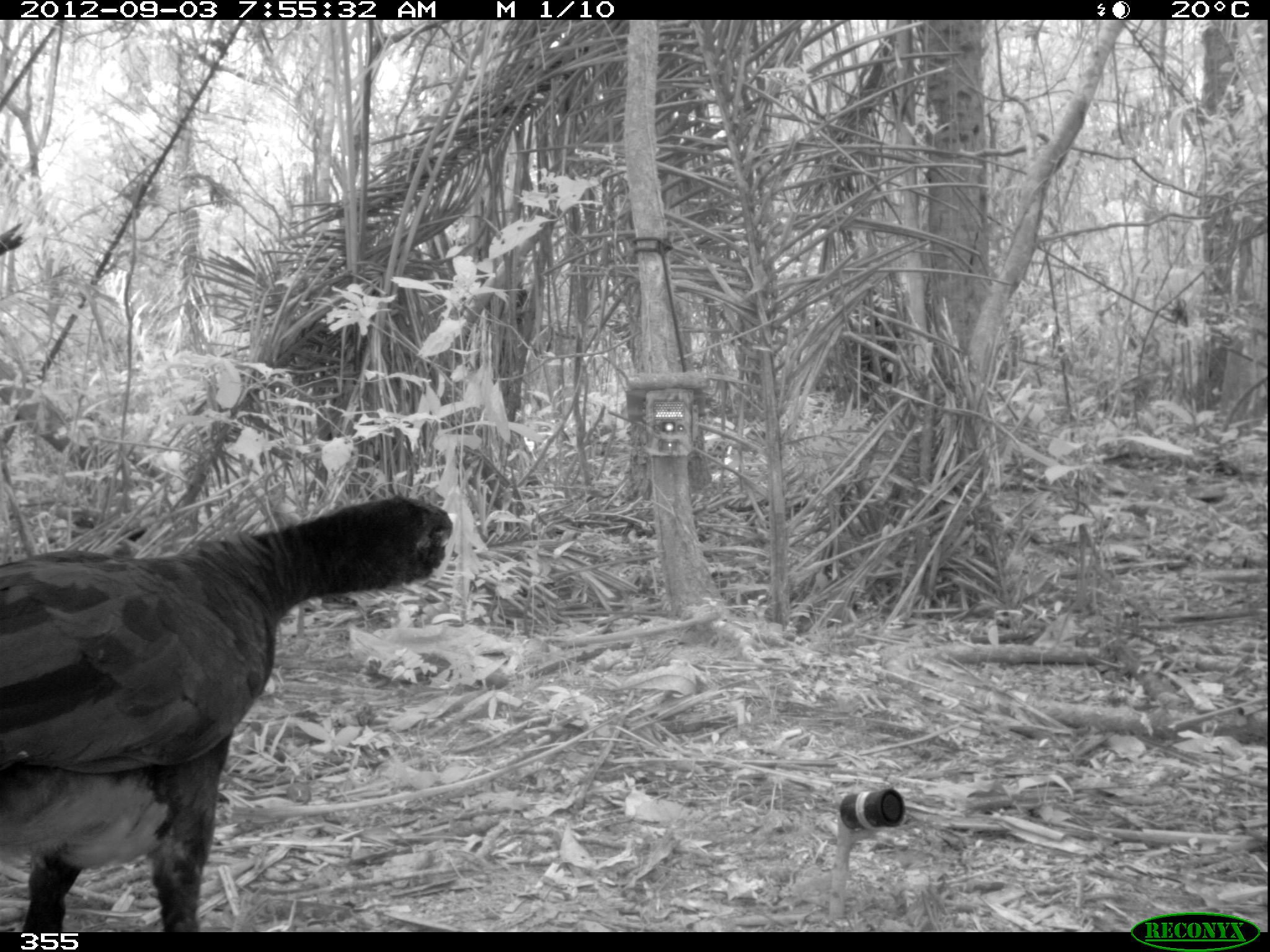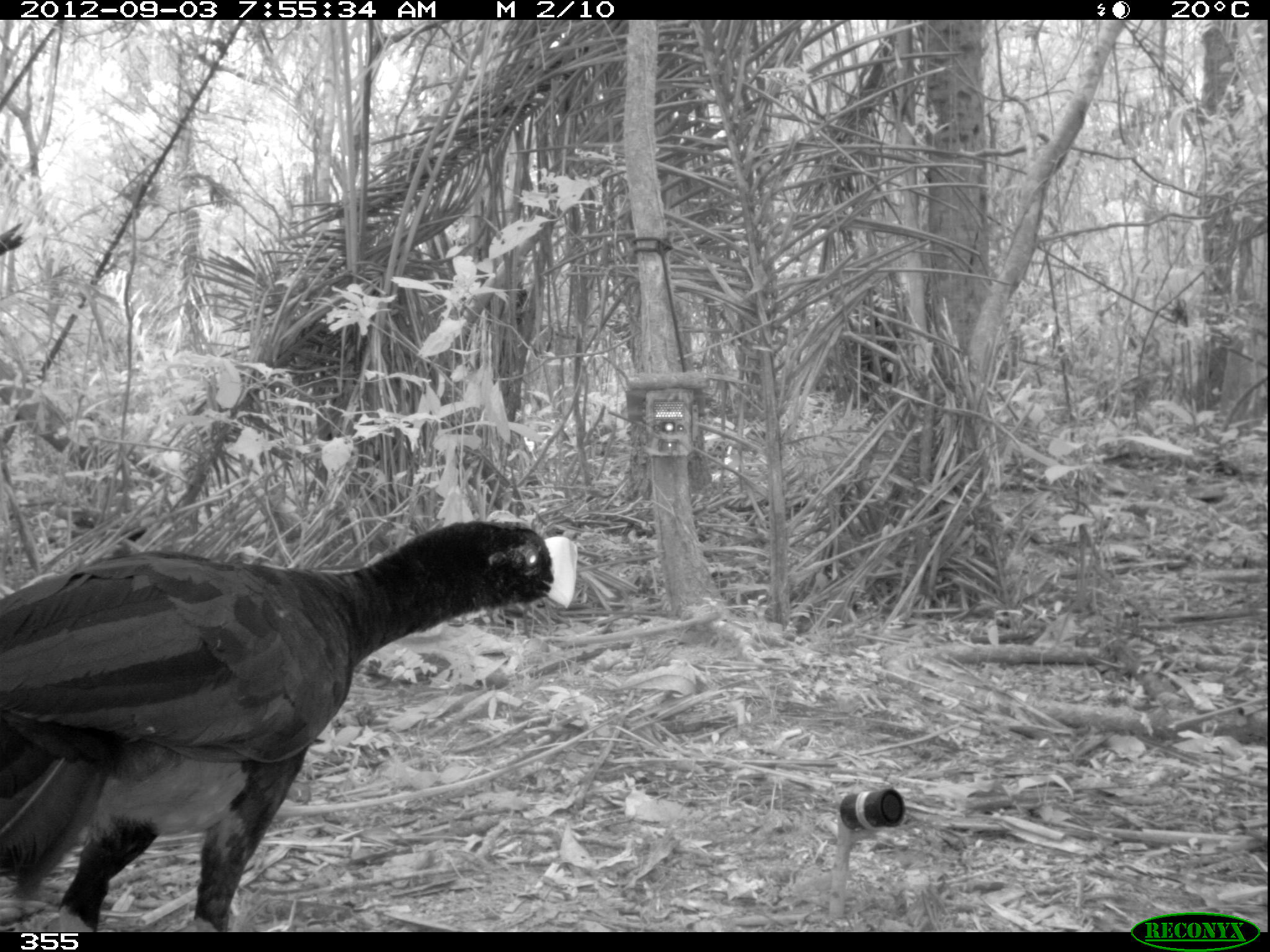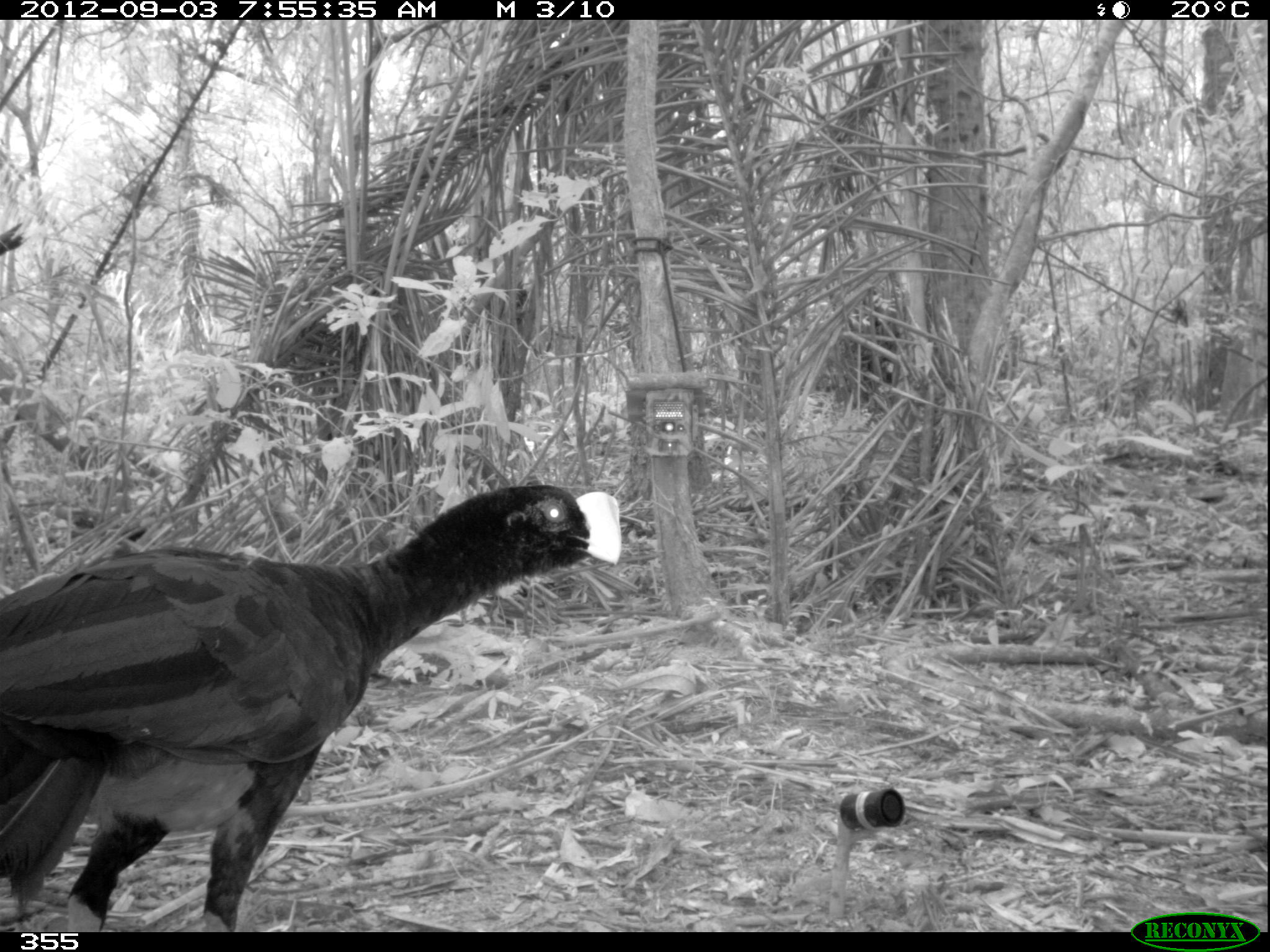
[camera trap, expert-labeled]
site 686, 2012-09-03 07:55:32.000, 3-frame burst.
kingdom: Animalia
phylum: Chordata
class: Aves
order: Galliformes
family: Cracidae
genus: Mitu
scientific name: Mitu tuberosum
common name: razor-billed curassow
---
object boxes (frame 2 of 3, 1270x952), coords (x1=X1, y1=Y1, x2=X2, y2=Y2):
mitu tuberosum: (x1=0, y1=519, x2=578, y2=930)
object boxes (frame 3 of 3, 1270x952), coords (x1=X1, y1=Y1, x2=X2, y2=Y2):
mitu tuberosum: (x1=0, y1=479, x2=624, y2=932)